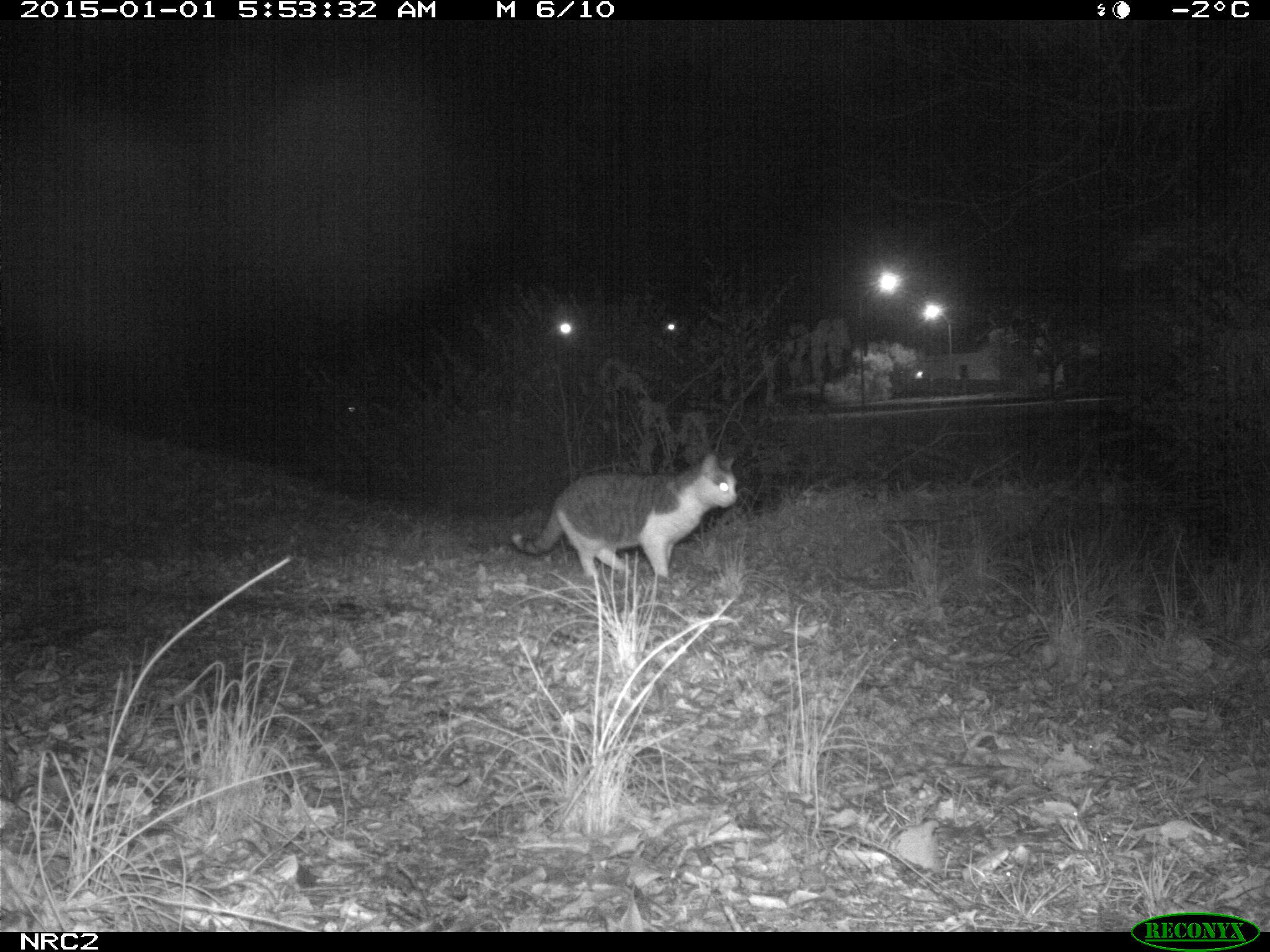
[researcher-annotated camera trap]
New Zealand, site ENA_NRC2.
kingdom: Animalia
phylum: Chordata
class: Mammalia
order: Carnivora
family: Felidae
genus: Felis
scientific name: Felis catus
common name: domestic cat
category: cat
Cat (domestic cat) (Felis catus).